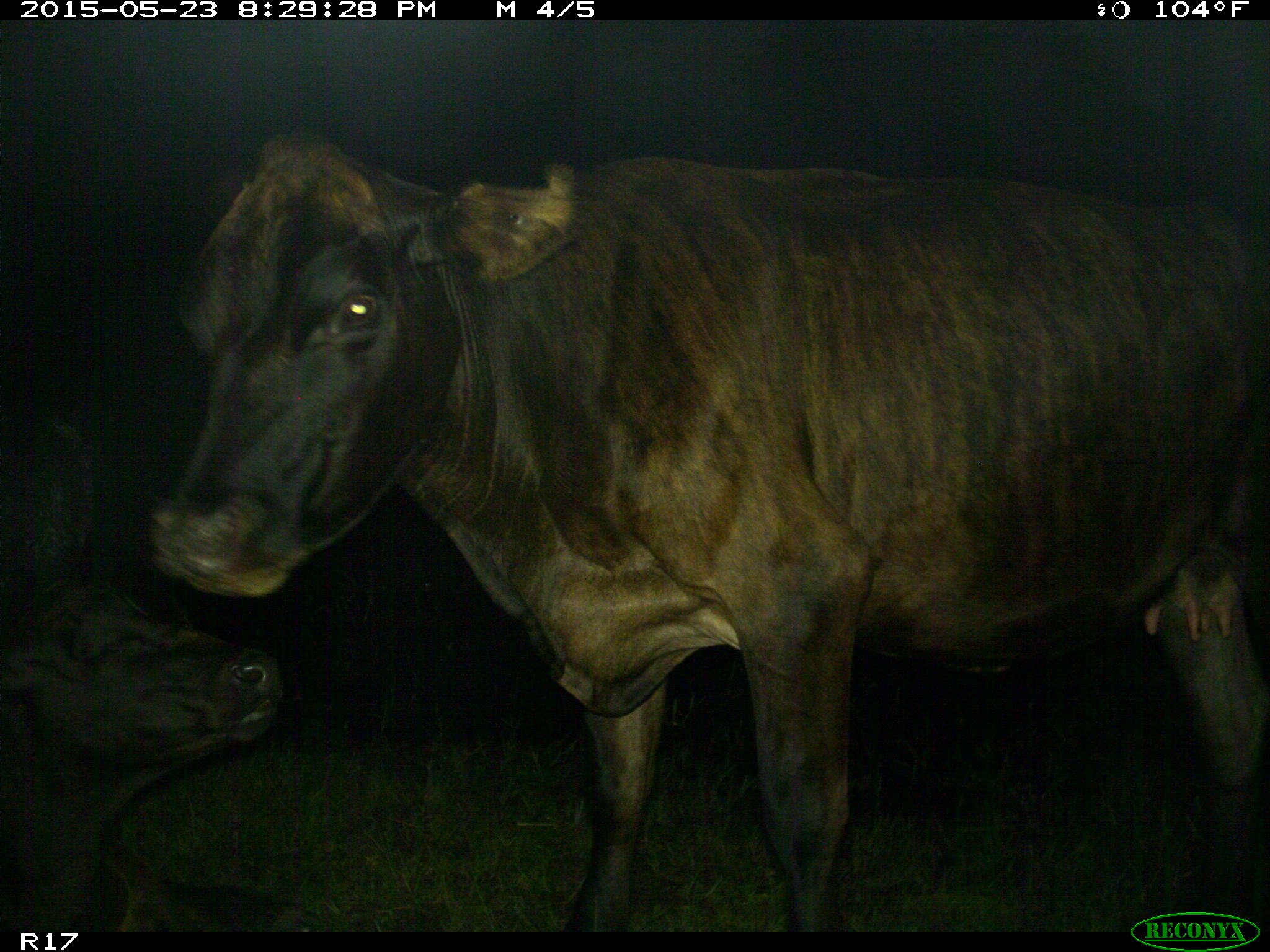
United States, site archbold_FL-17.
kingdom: Animalia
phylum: Chordata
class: Mammalia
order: Artiodactyla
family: Bovidae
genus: Bos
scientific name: Bos taurus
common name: domestic cow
Bos taurus (domestic cow).